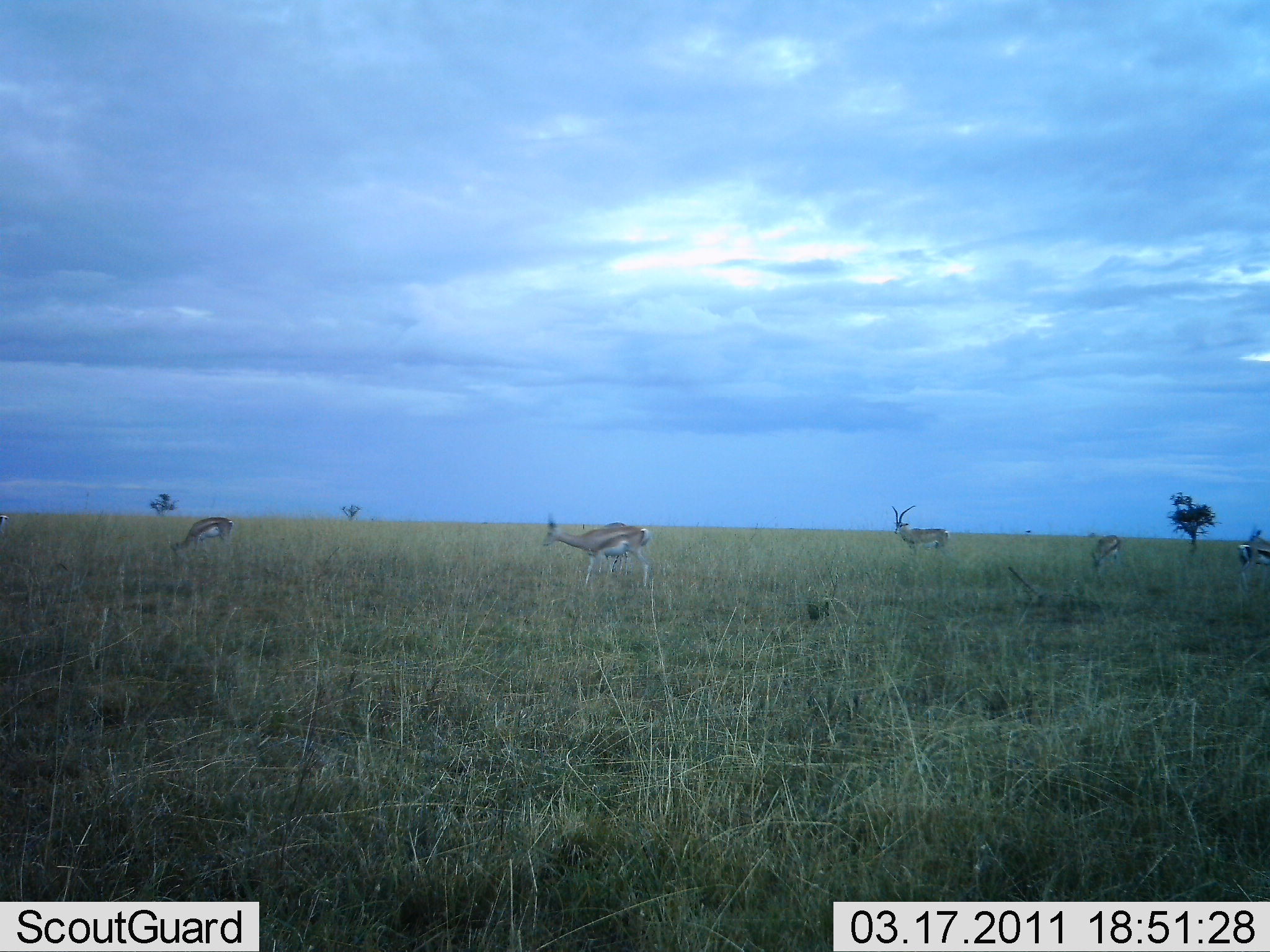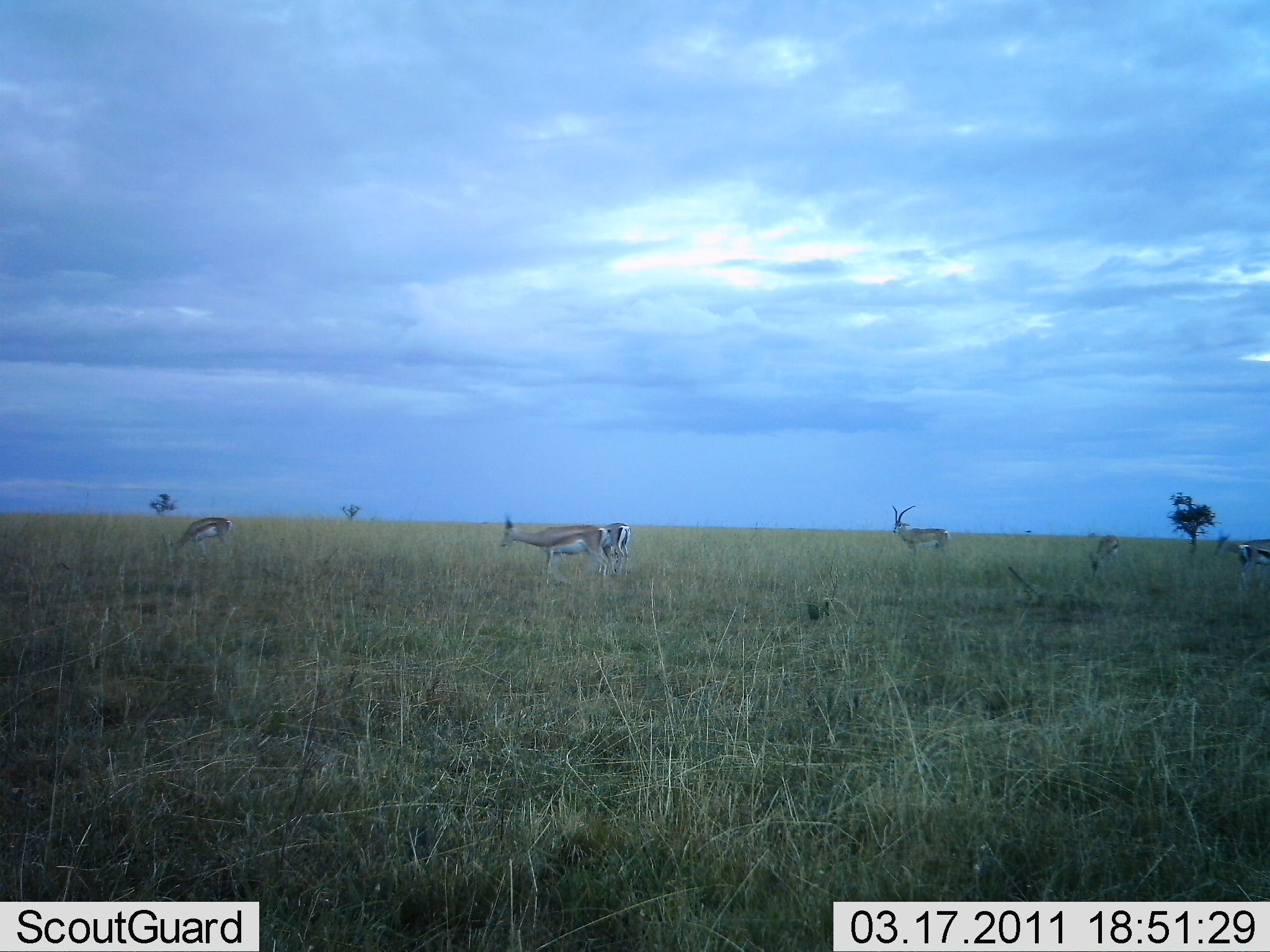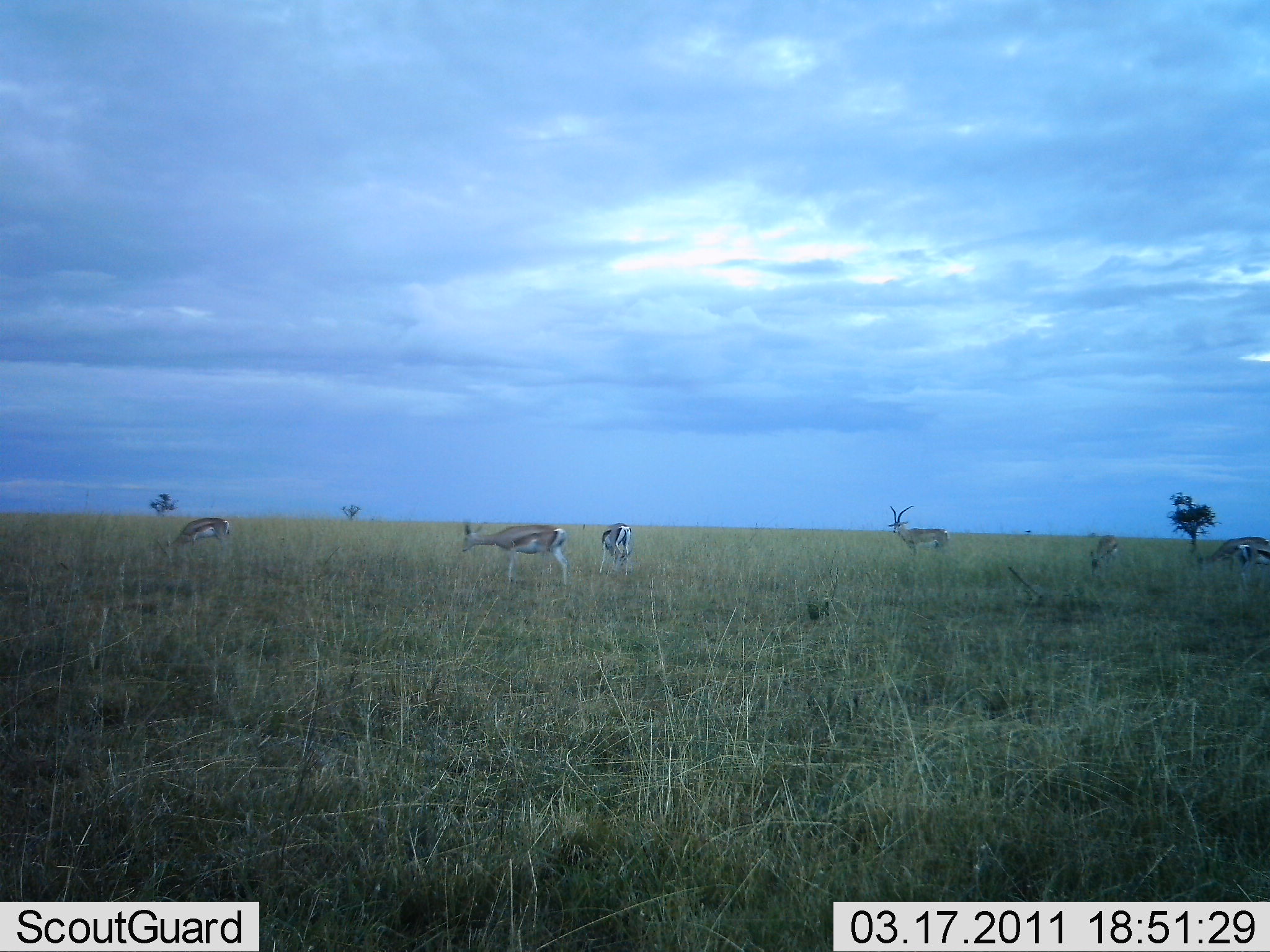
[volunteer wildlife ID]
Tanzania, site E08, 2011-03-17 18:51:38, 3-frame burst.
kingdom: Animalia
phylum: Chordata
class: Mammalia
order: Artiodactyla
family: Bovidae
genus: Eudorcas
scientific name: Eudorcas thomsonii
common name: thomson's gazelle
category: gazellethomsons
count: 6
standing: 58%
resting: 0%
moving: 33%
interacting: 0%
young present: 0%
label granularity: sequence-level